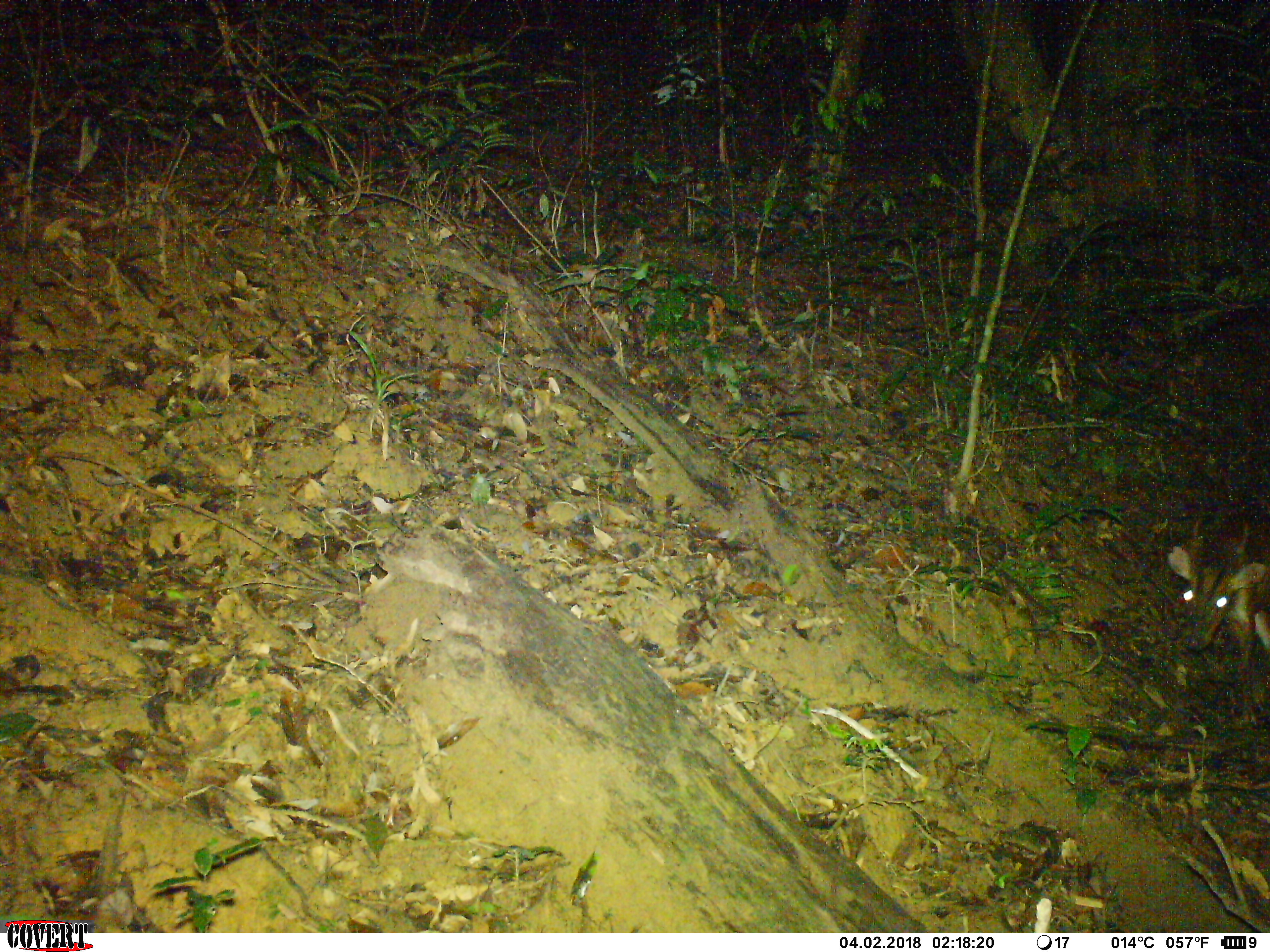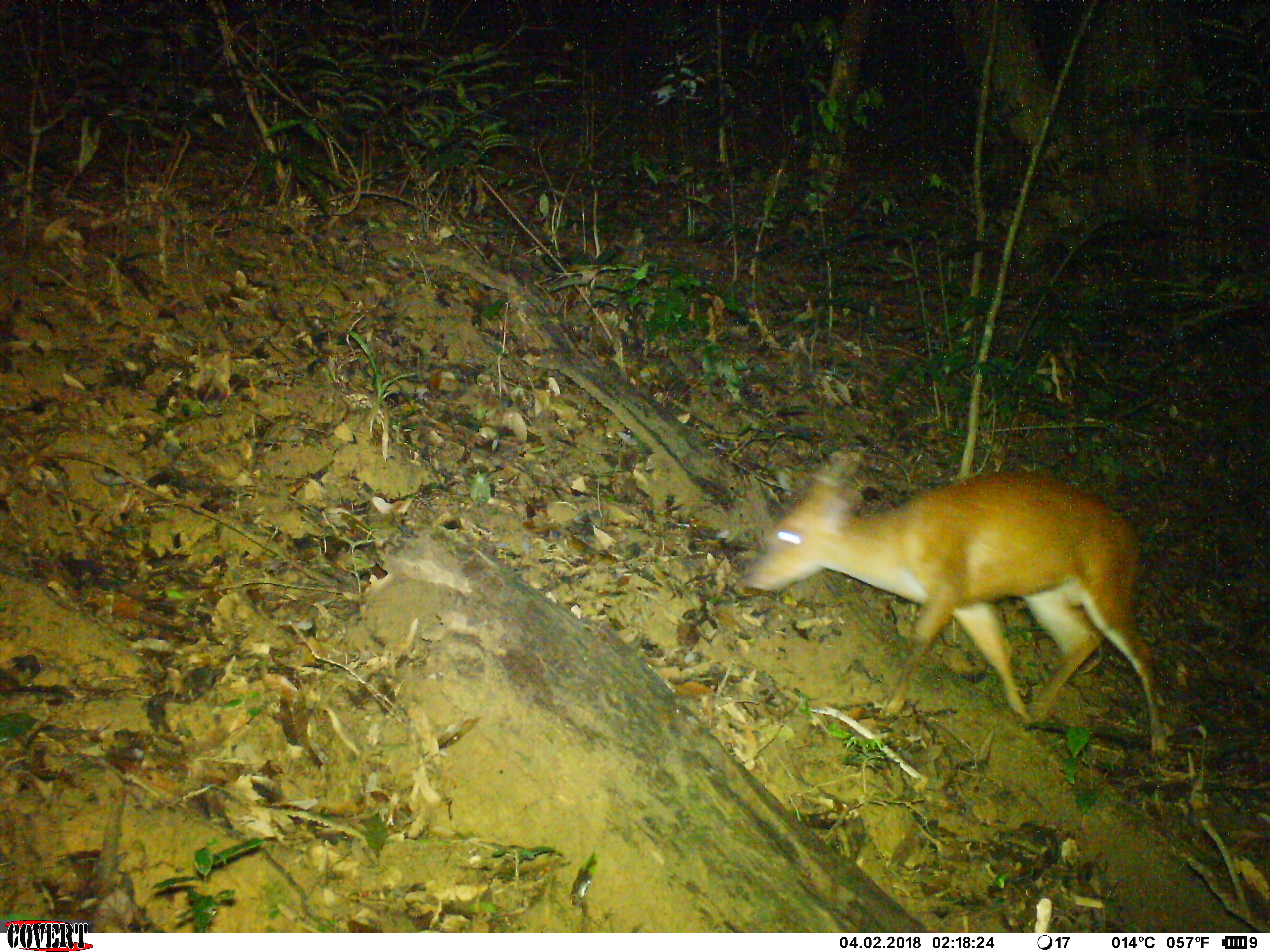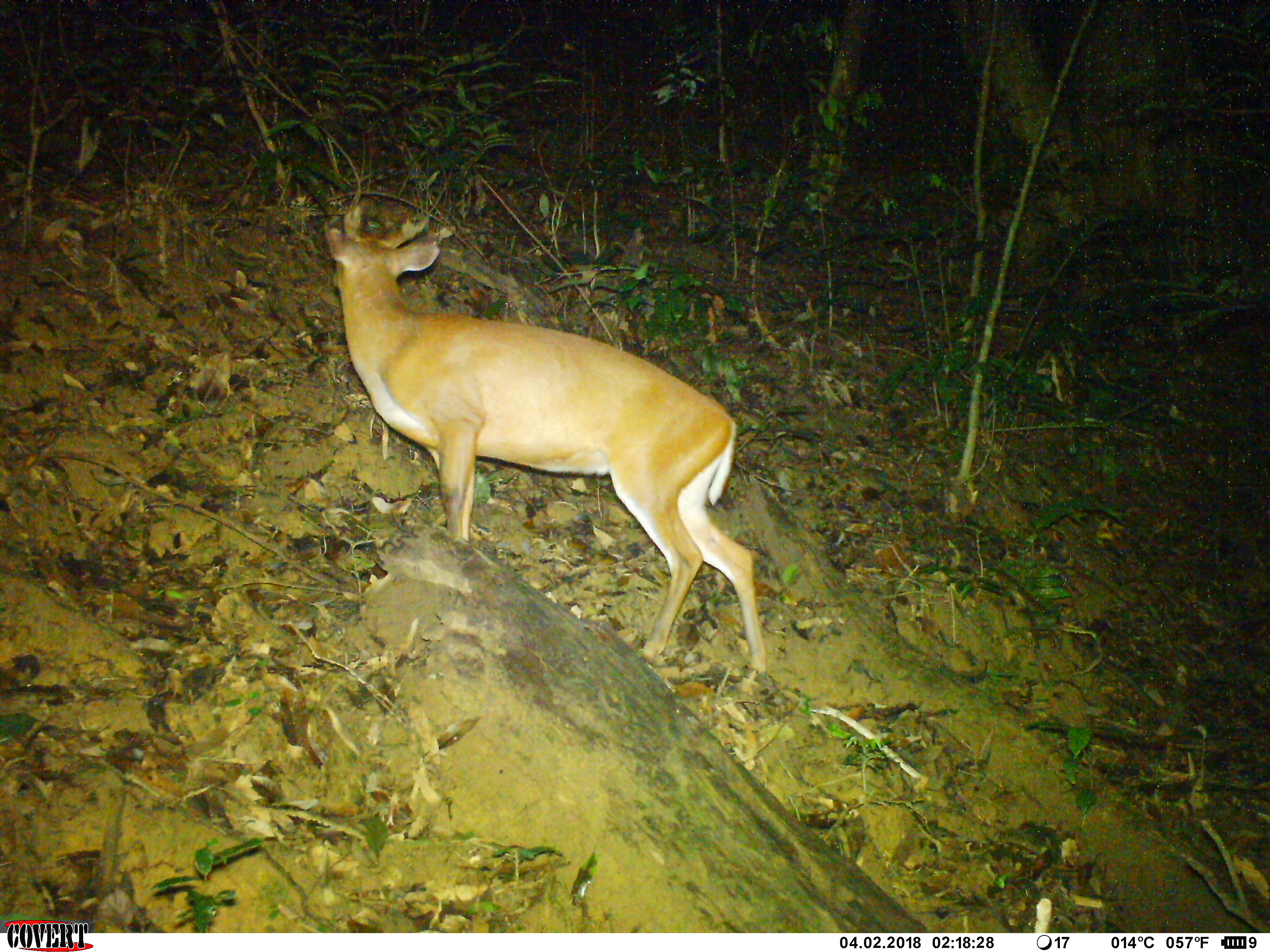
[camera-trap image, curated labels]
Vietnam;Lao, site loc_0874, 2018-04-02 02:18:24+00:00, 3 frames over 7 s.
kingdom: Animalia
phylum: Chordata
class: Mammalia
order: Artiodactyla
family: Cervidae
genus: Muntiacus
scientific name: Muntiacus muntjak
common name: red muntjac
Red muntjac (Muntiacus muntjak). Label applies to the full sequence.